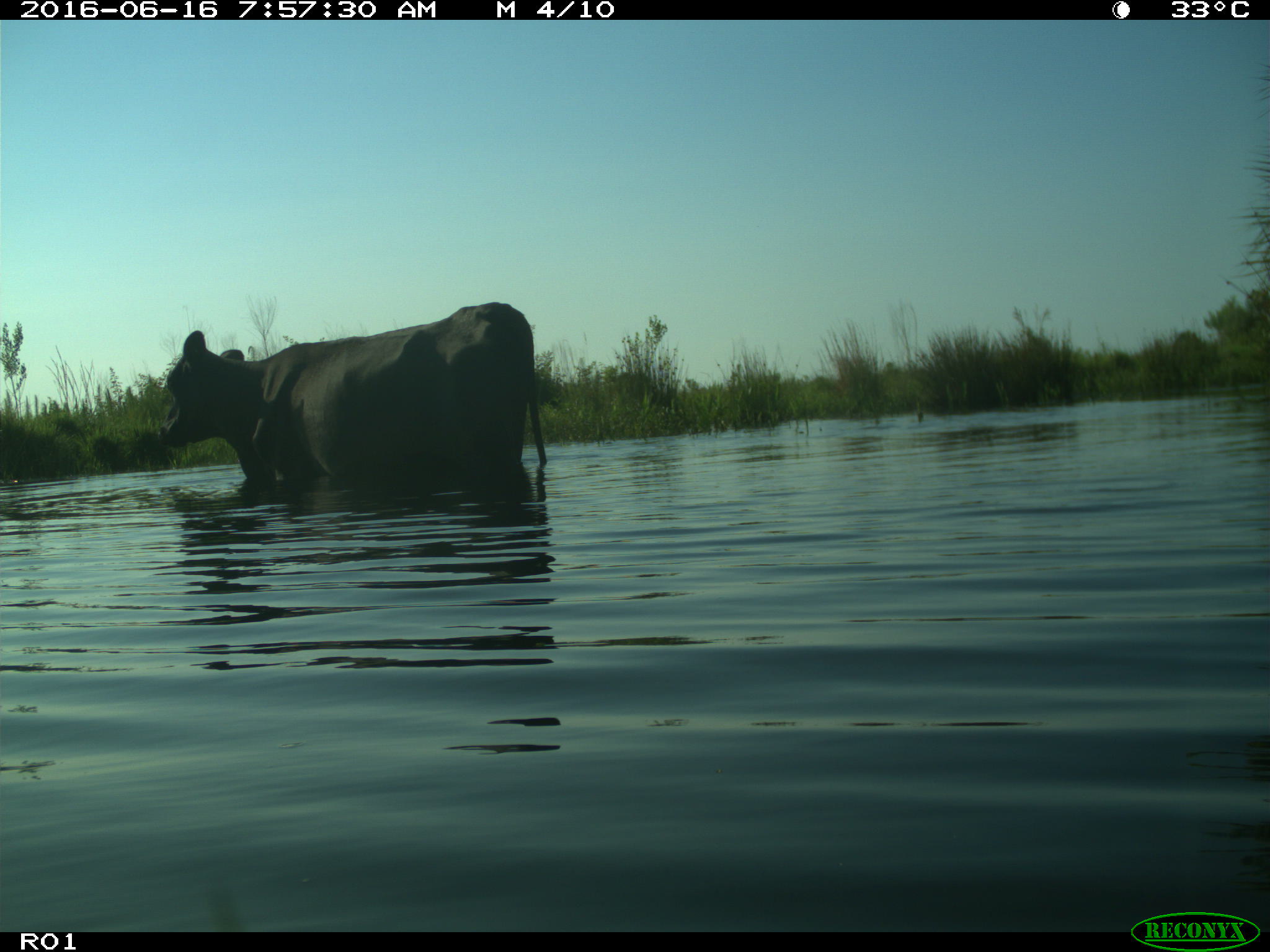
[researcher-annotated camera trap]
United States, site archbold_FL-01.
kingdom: Animalia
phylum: Chordata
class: Mammalia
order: Artiodactyla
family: Bovidae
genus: Bos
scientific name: Bos taurus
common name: domestic cow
Bos taurus (domestic cow).